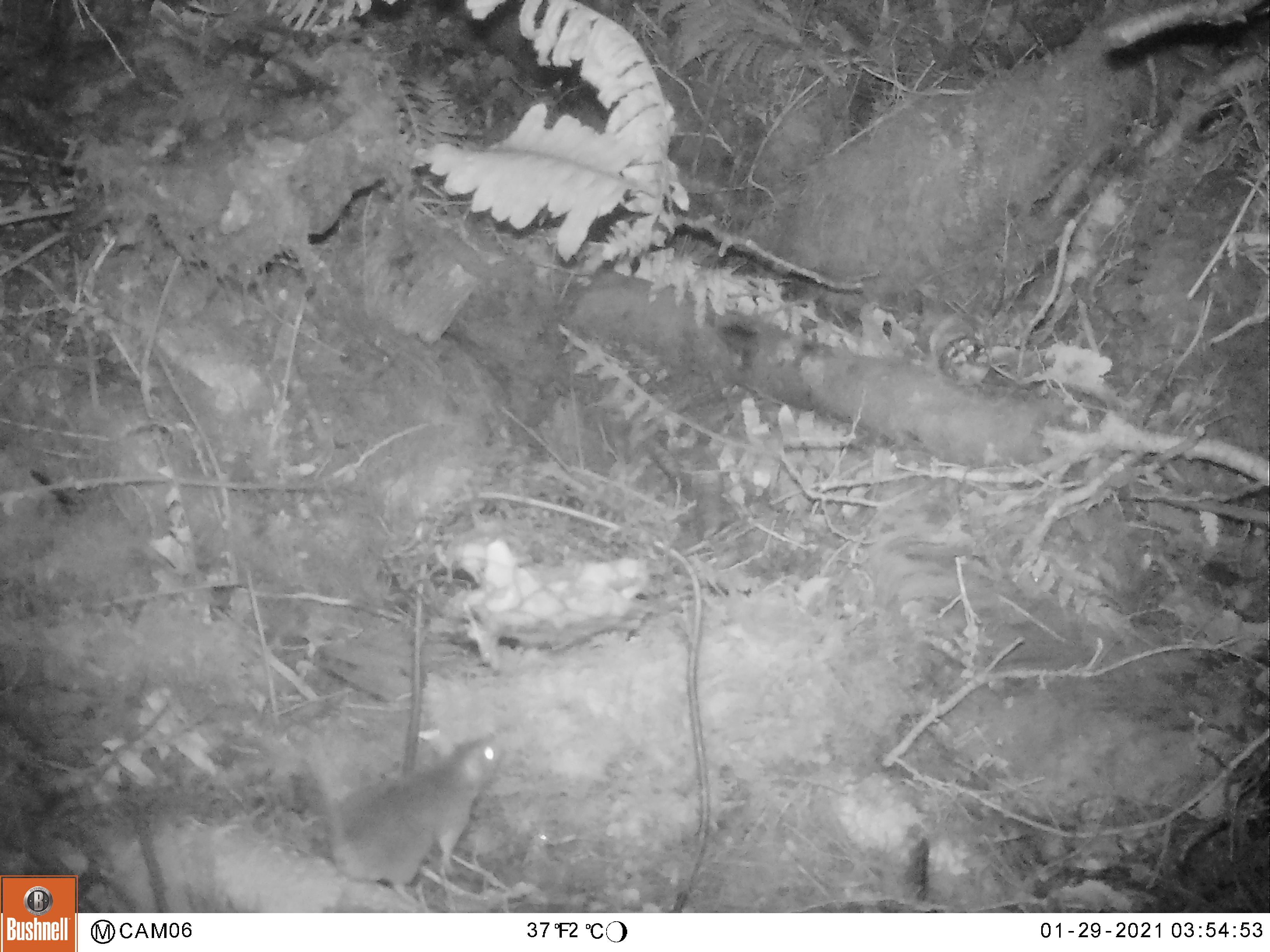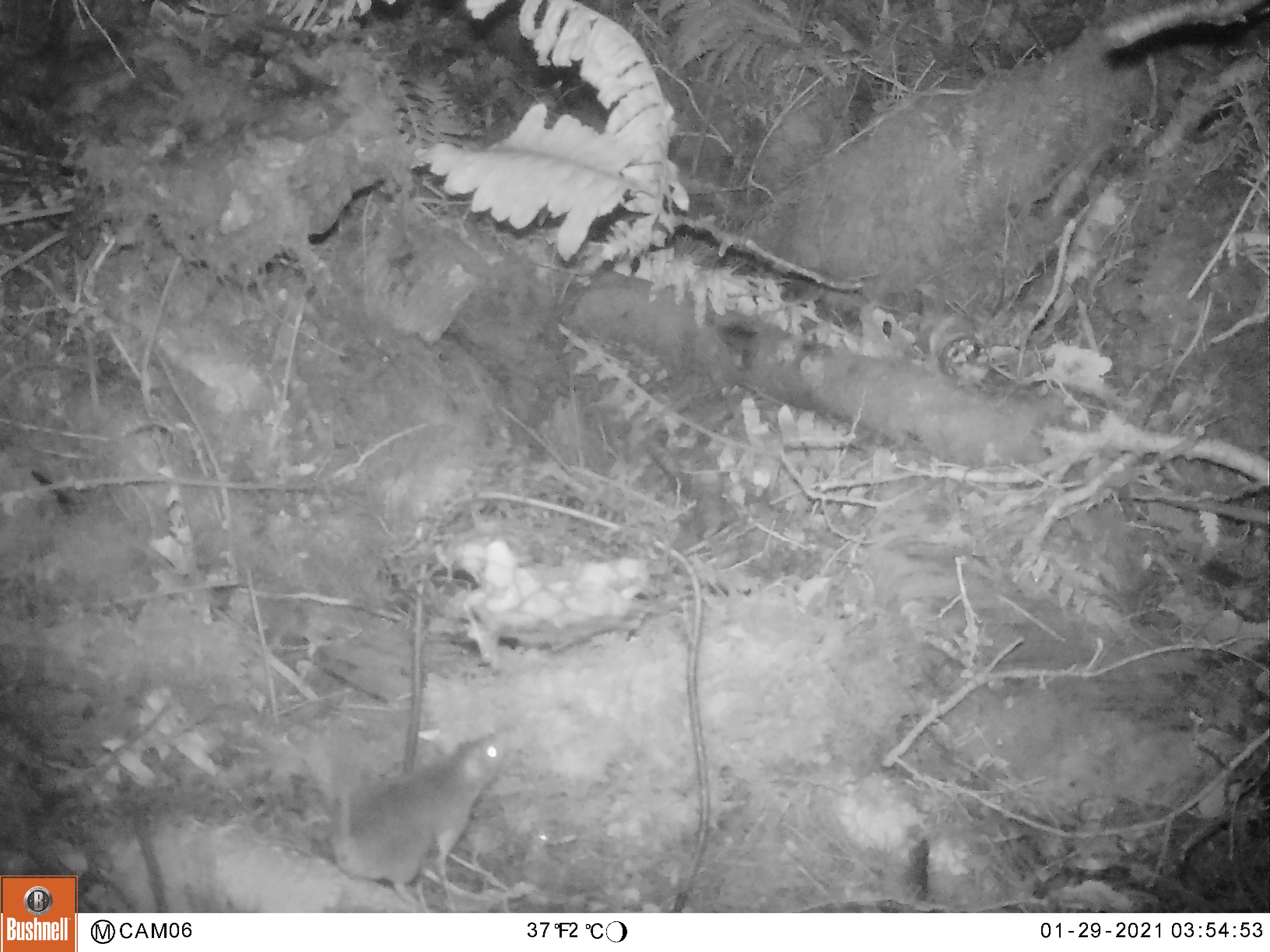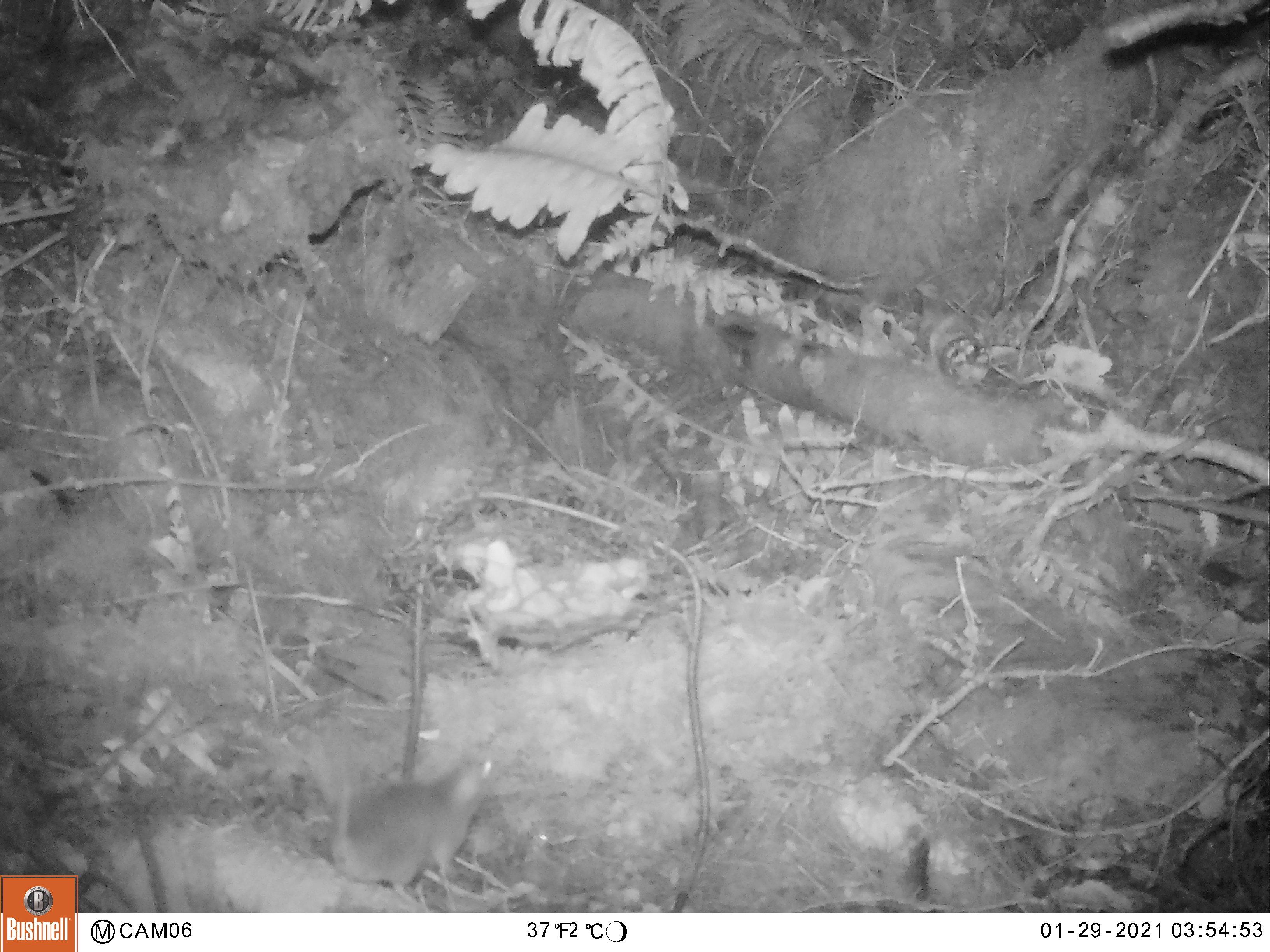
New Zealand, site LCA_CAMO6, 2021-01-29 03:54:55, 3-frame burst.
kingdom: Animalia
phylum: Chordata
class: Mammalia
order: Rodentia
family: Muridae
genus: Rattus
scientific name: Rattus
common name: rat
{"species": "rat (Rattus)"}